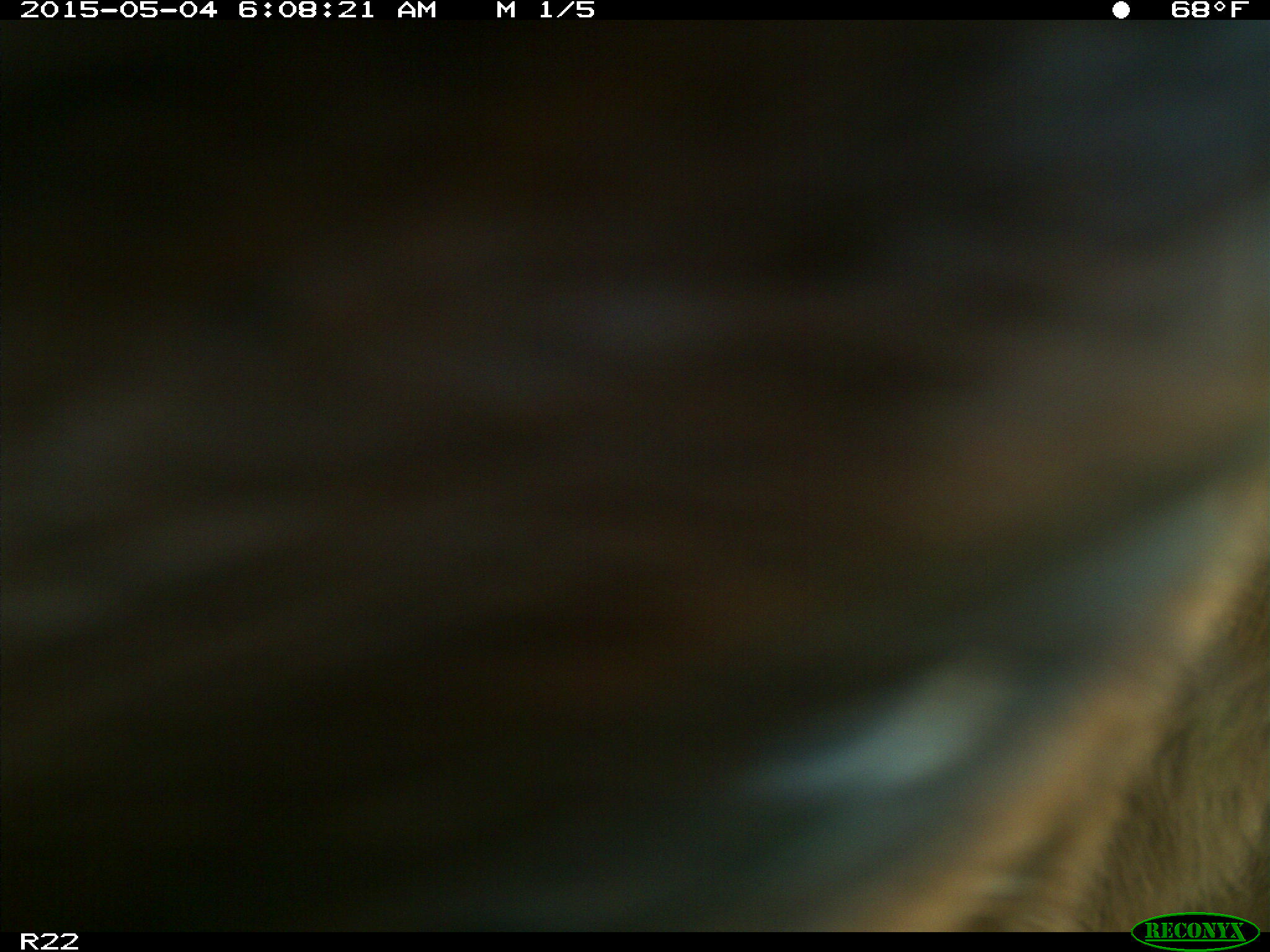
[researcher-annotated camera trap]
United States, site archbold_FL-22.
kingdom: Animalia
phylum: Chordata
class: Mammalia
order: Artiodactyla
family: Bovidae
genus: Bos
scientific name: Bos taurus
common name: domestic cow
Bos taurus (domestic cow).